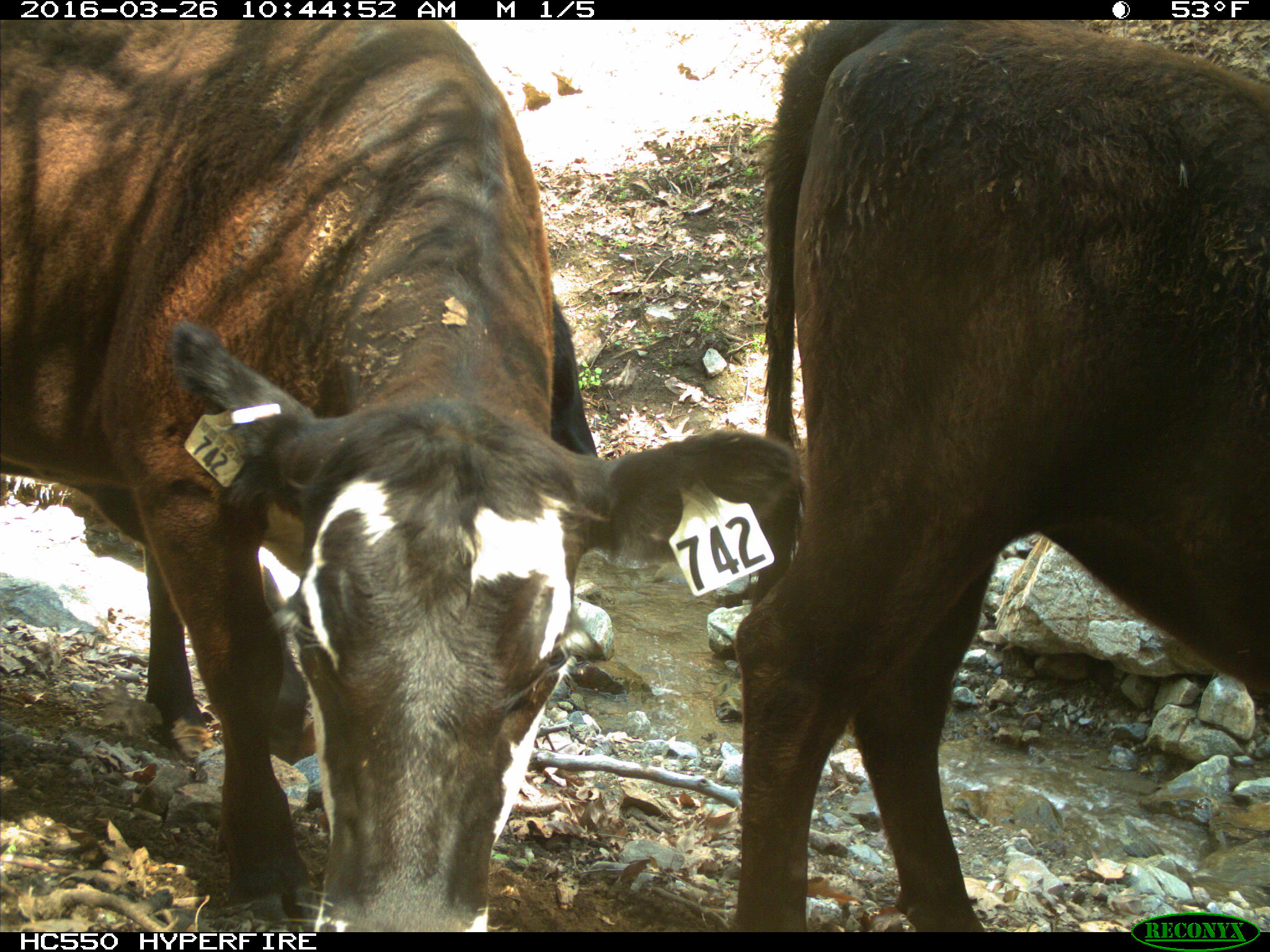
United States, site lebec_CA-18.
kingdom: Animalia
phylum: Chordata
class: Mammalia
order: Artiodactyla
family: Bovidae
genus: Bos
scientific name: Bos taurus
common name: domestic cow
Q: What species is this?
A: Bos taurus (domestic cow).